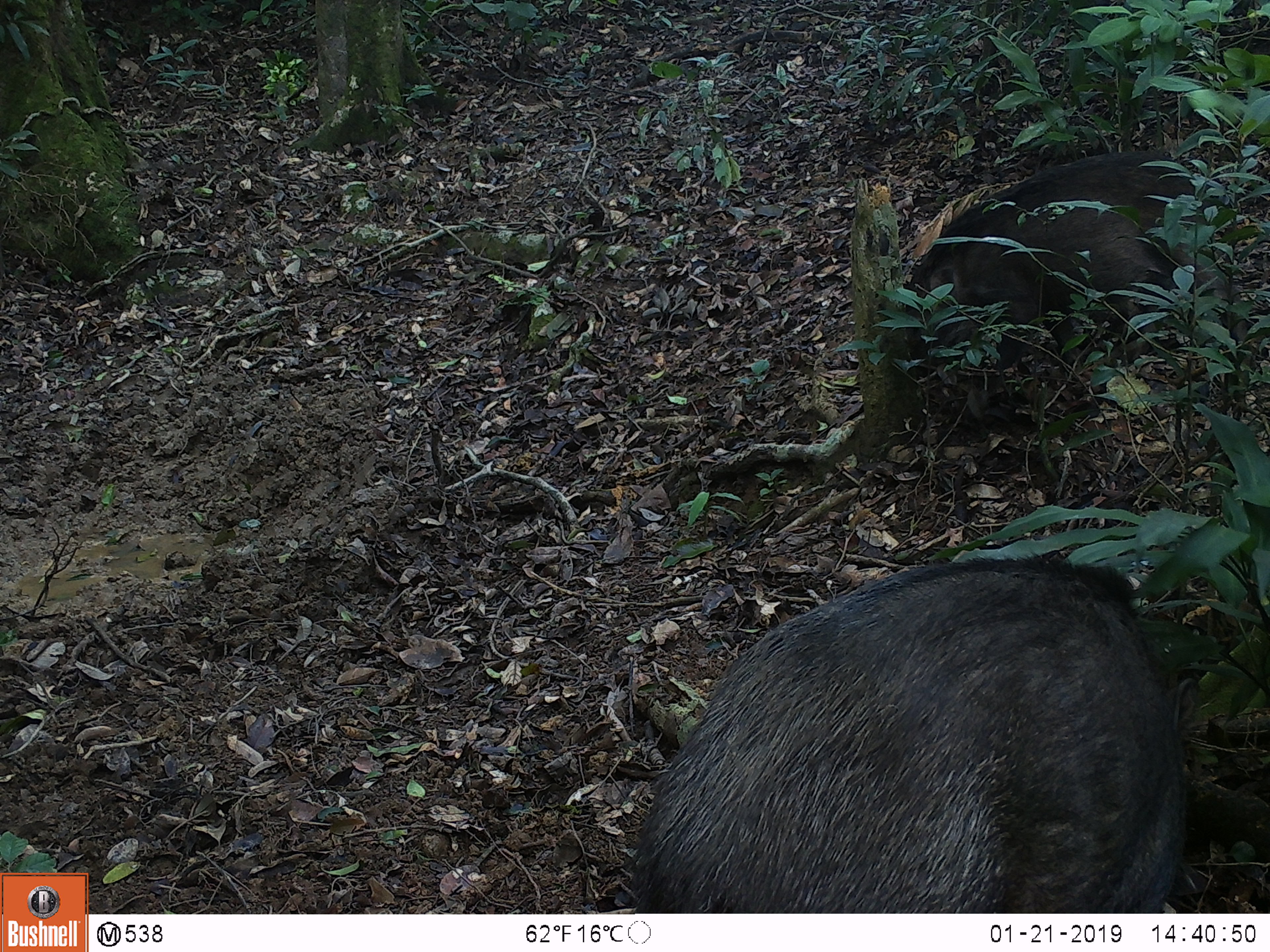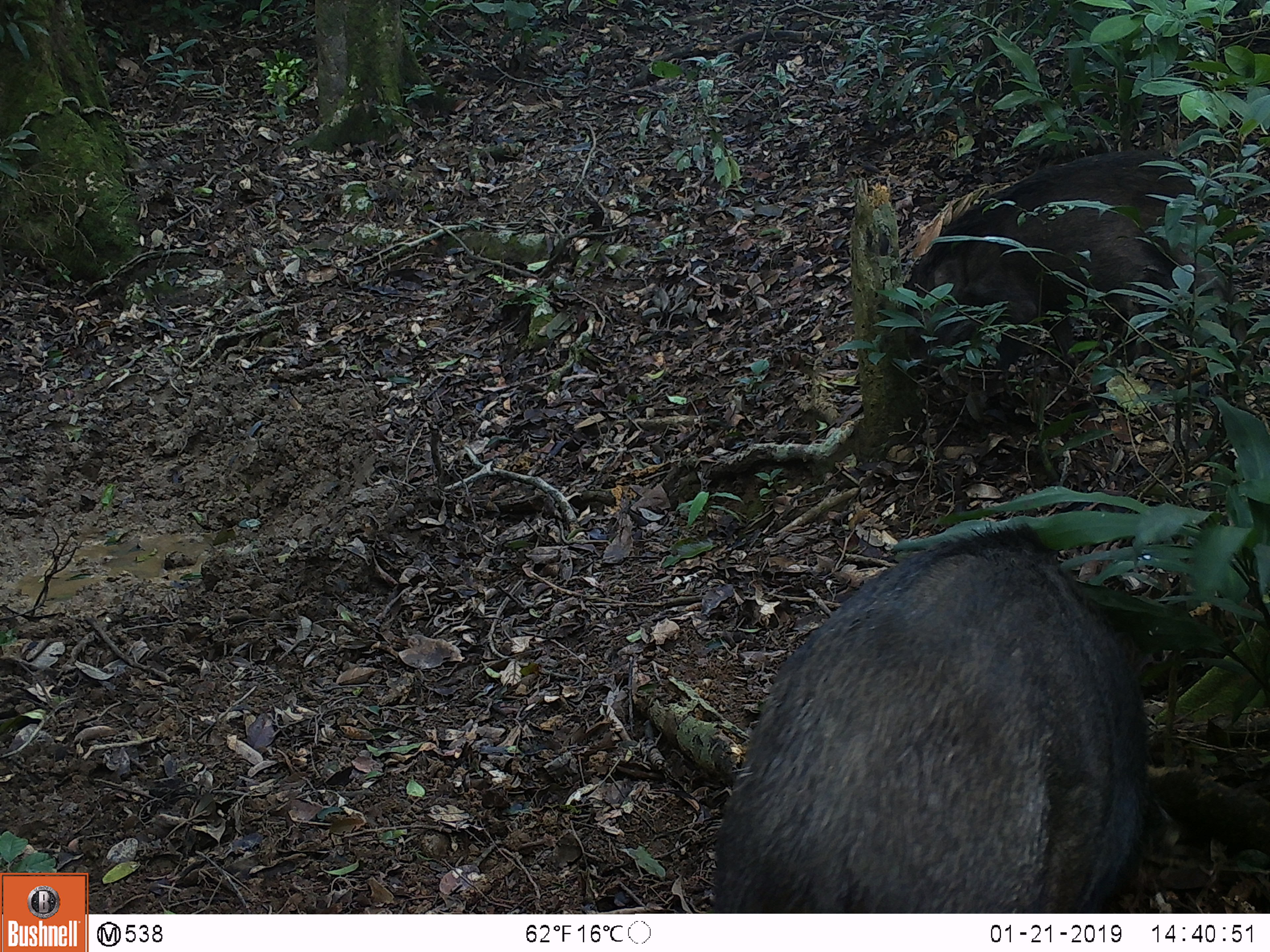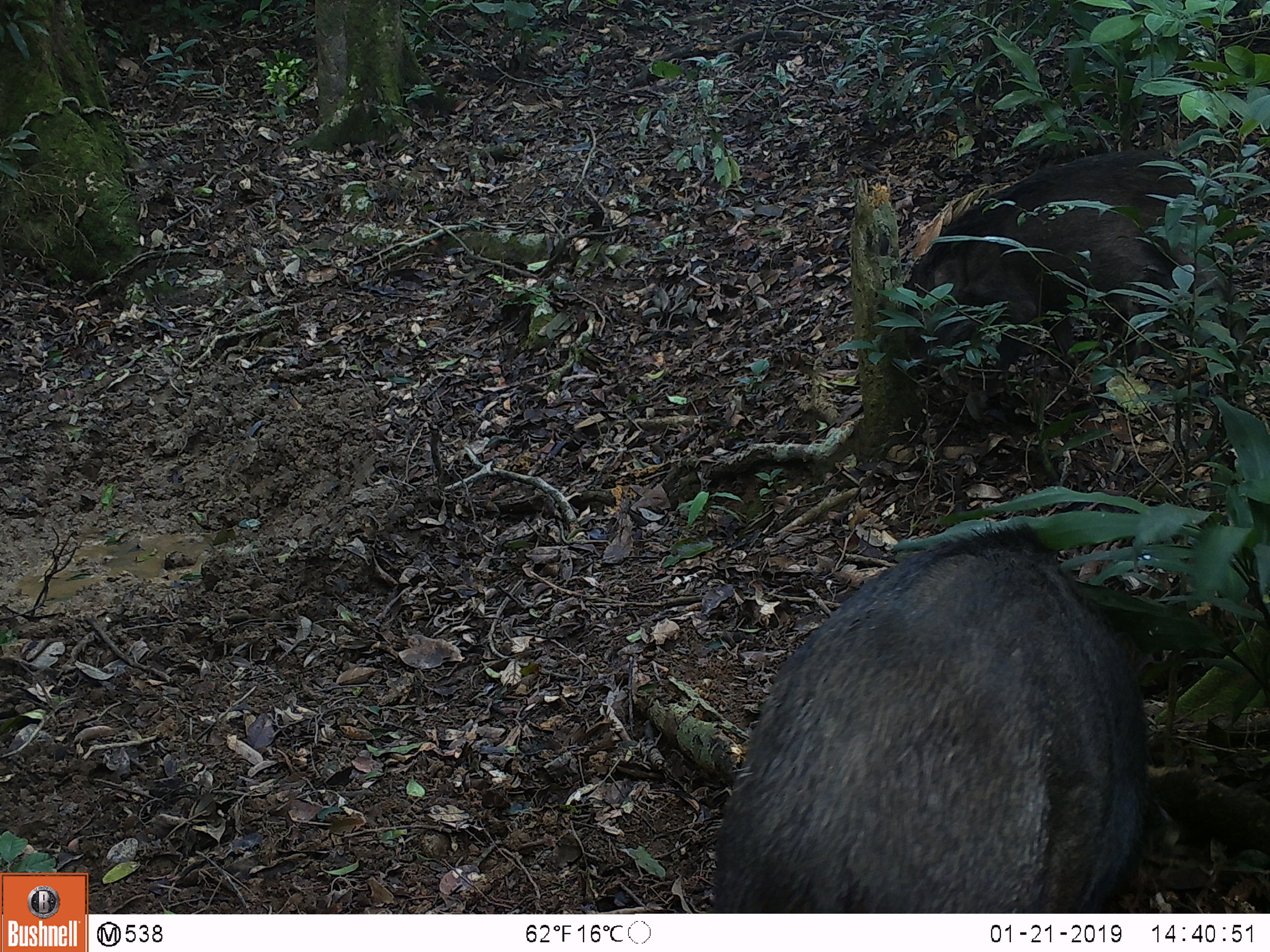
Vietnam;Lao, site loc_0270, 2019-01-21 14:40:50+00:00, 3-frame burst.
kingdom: Animalia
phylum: Chordata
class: Mammalia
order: Artiodactyla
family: Suidae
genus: Sus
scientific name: Sus scrofa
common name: eurasian wild pig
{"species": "eurasian wild pig (Sus scrofa)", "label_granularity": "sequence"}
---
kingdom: Animalia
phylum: Chordata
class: Aves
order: Galliformes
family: Phasianidae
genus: Gallus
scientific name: Gallus gallus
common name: red junglefowl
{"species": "red junglefowl (Gallus gallus)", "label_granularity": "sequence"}